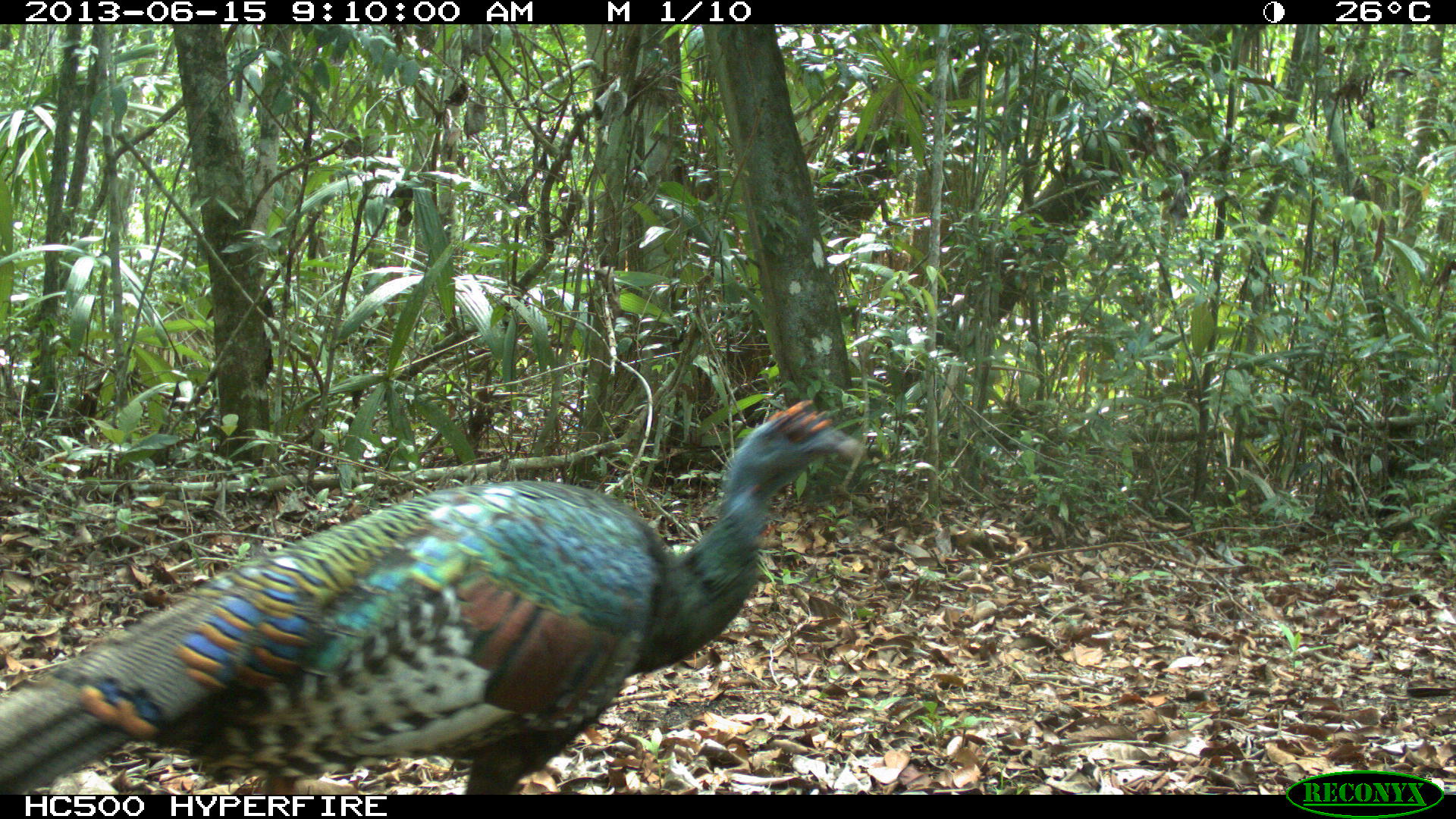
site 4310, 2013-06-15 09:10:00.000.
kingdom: Animalia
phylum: Chordata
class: Aves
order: Galliformes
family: Phasianidae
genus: Meleagris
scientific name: Meleagris ocellata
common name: ocellated turkey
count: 1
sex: male